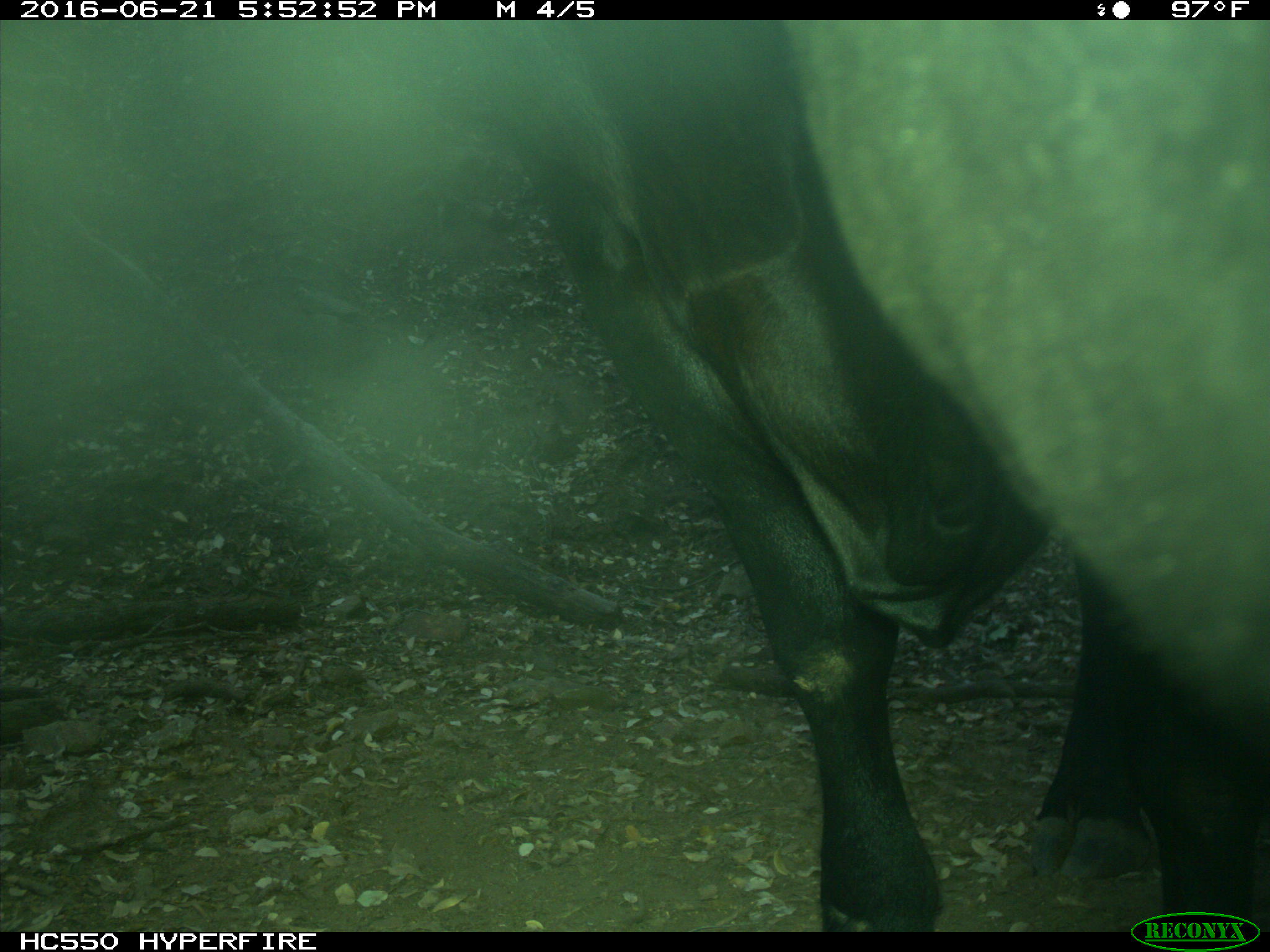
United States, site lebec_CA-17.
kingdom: Animalia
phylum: Chordata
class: Mammalia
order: Artiodactyla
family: Bovidae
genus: Bos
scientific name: Bos taurus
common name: domestic cow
Bos taurus (domestic cow).